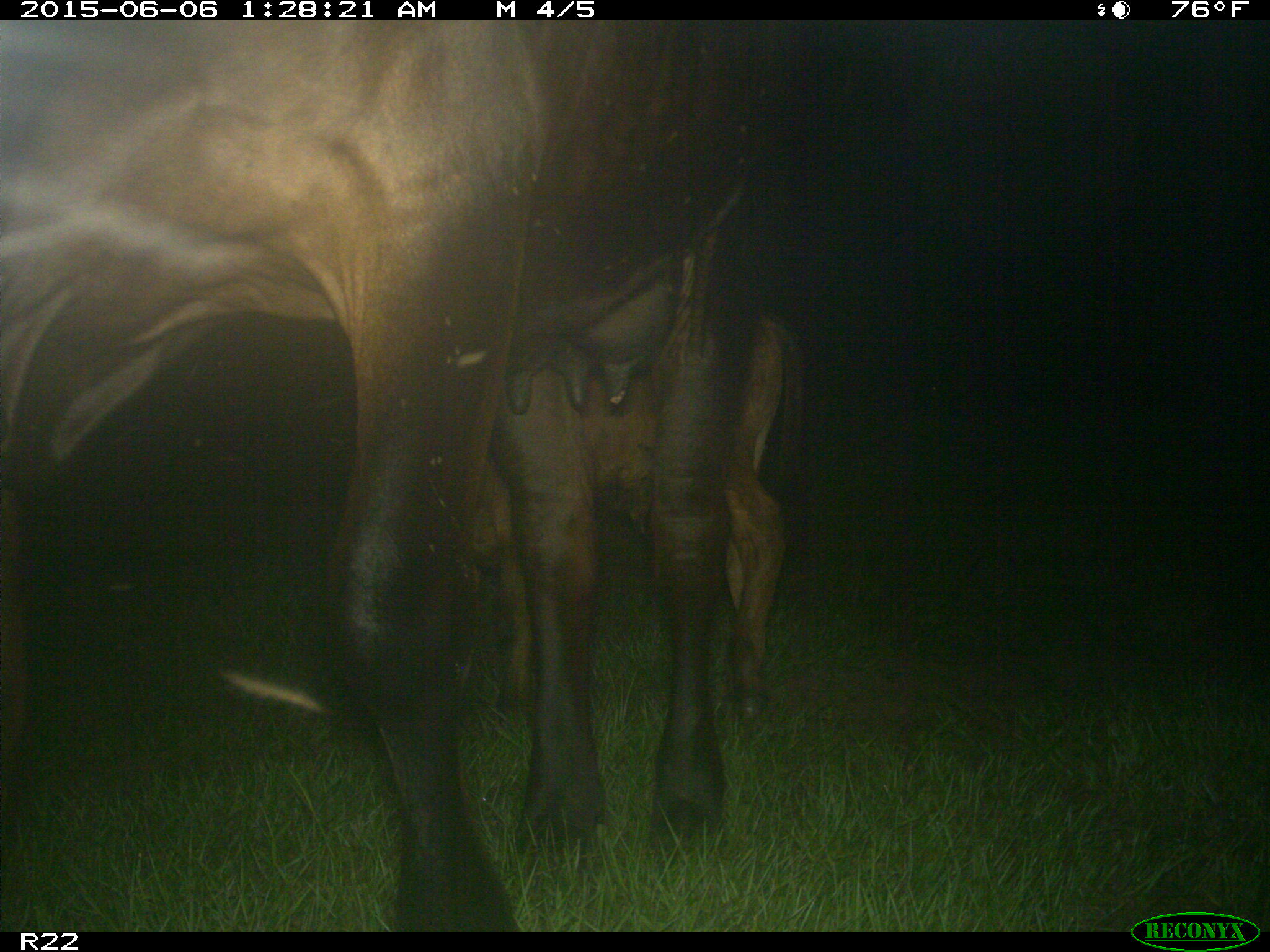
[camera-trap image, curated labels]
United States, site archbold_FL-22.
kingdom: Animalia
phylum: Chordata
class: Mammalia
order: Artiodactyla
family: Bovidae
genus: Bos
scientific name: Bos taurus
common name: domestic cow